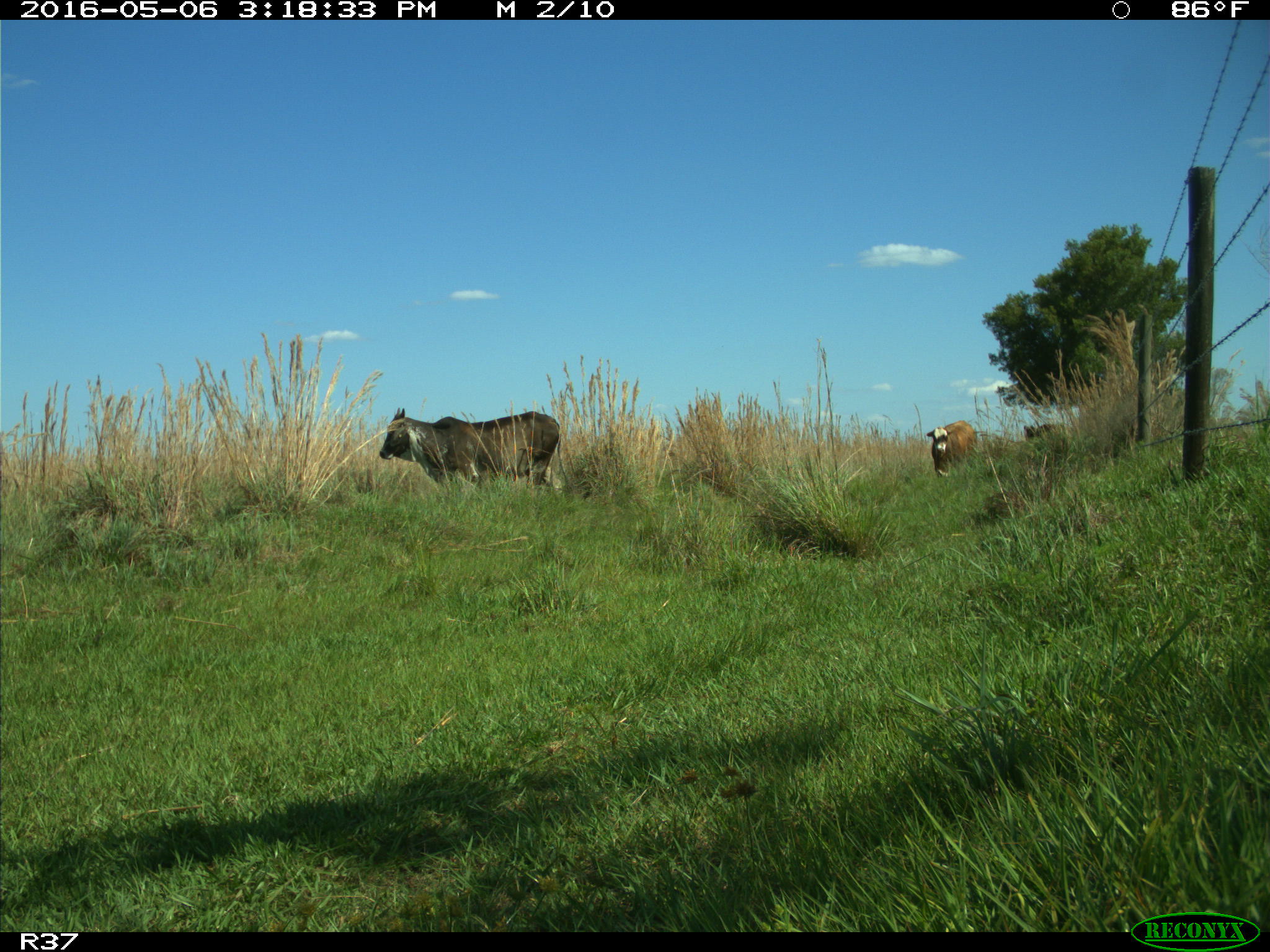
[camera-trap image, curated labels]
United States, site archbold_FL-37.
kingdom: Animalia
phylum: Chordata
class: Mammalia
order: Artiodactyla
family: Bovidae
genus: Bos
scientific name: Bos taurus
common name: domestic cow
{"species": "Bos taurus (domestic cow)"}